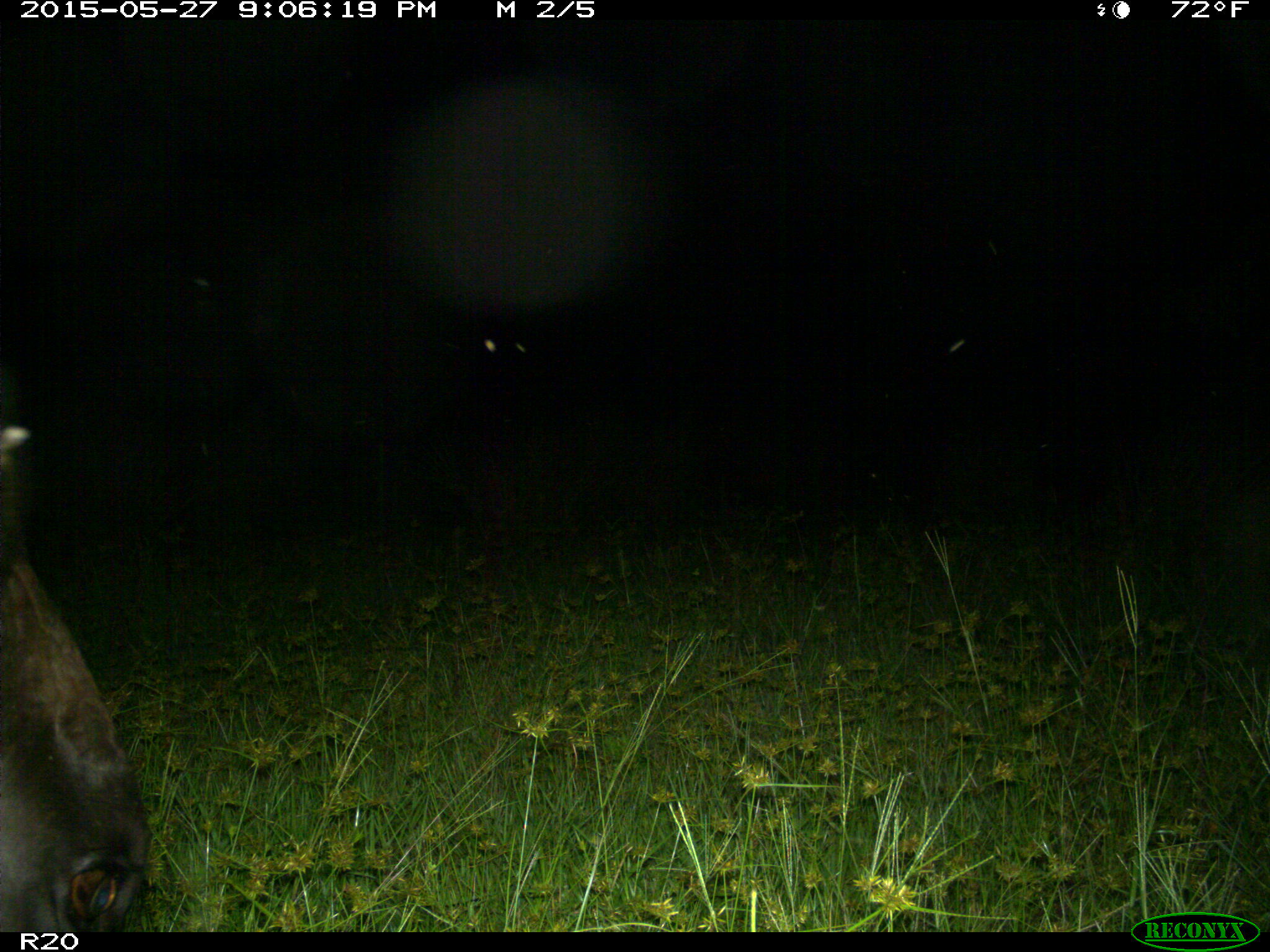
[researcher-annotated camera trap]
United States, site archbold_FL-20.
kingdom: Animalia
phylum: Chordata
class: Mammalia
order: Artiodactyla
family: Bovidae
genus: Bos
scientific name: Bos taurus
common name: domestic cow